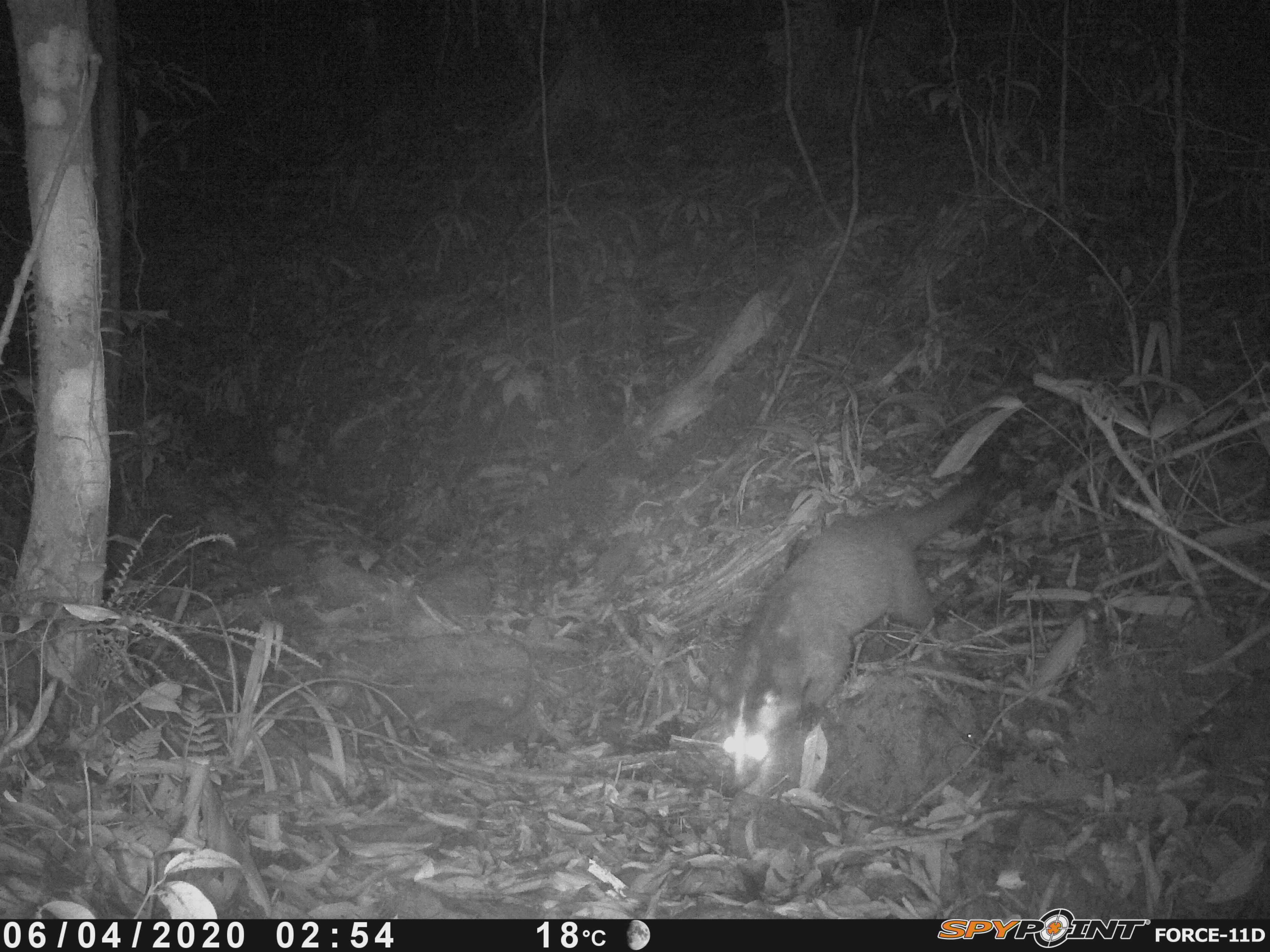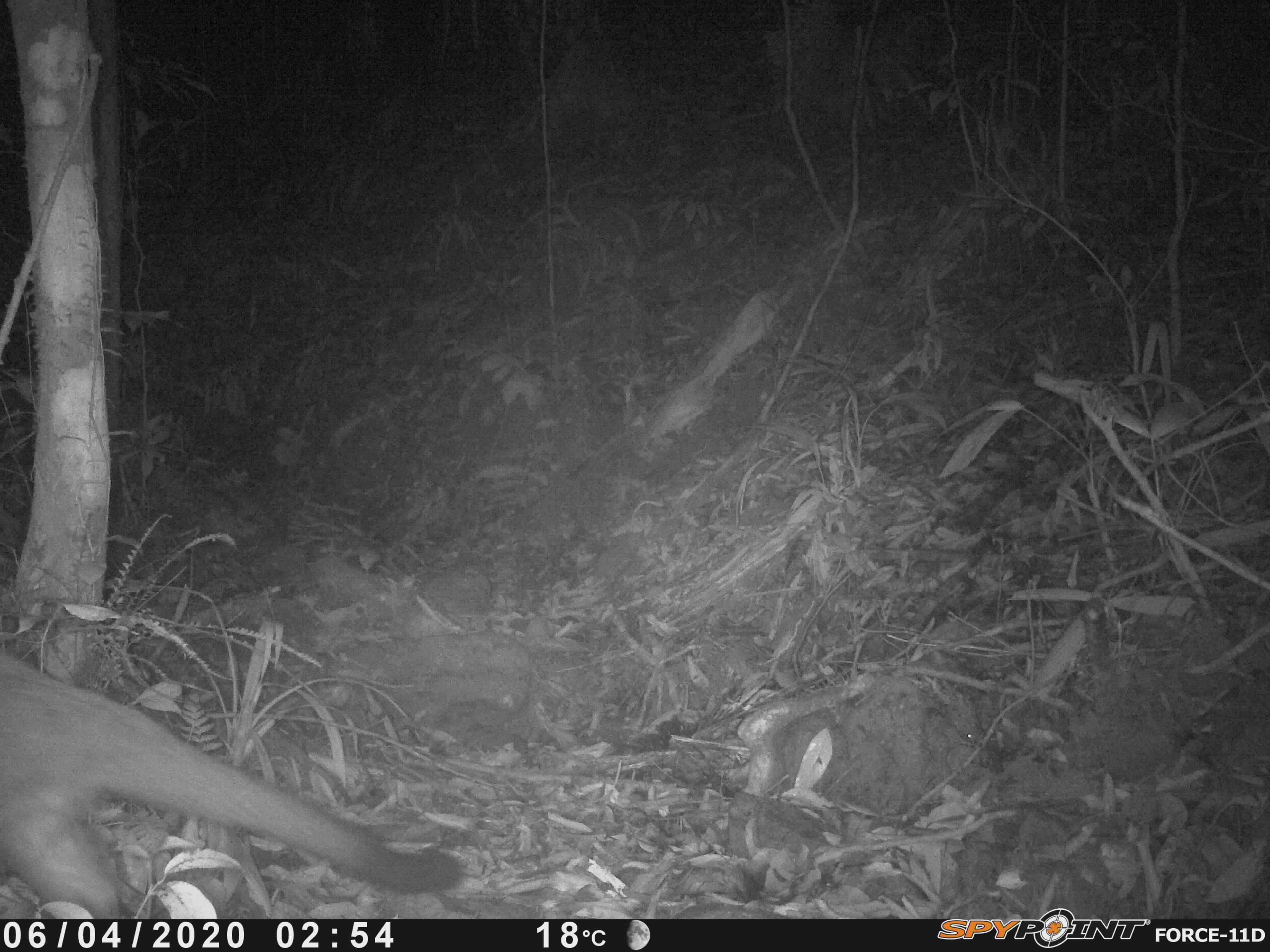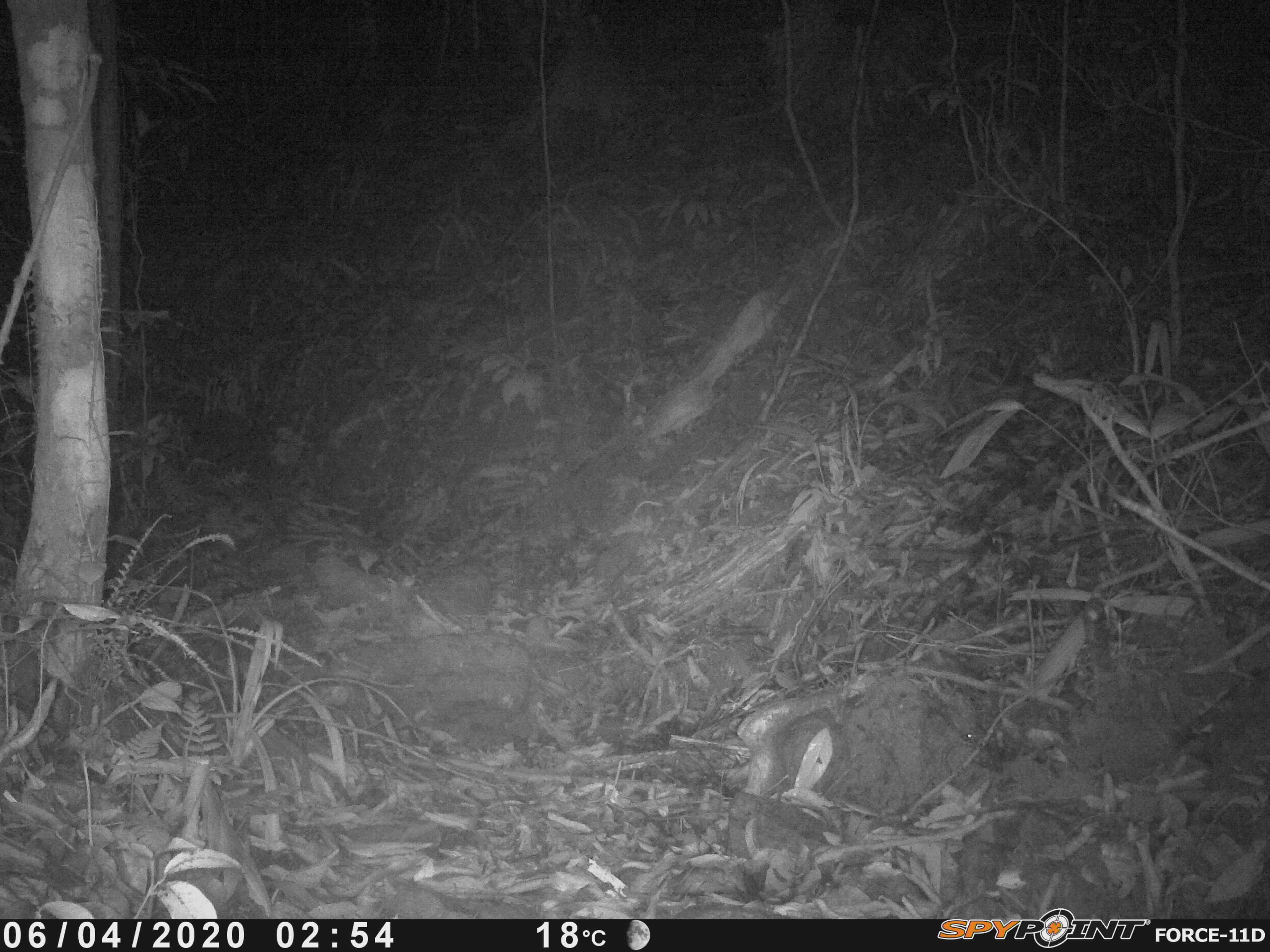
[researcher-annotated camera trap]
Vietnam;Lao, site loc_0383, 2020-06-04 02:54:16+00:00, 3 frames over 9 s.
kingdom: Animalia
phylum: Chordata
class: Mammalia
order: Carnivora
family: Viverridae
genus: Paguma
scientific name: Paguma larvata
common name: masked palm civet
Masked palm civet (Paguma larvata). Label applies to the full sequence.